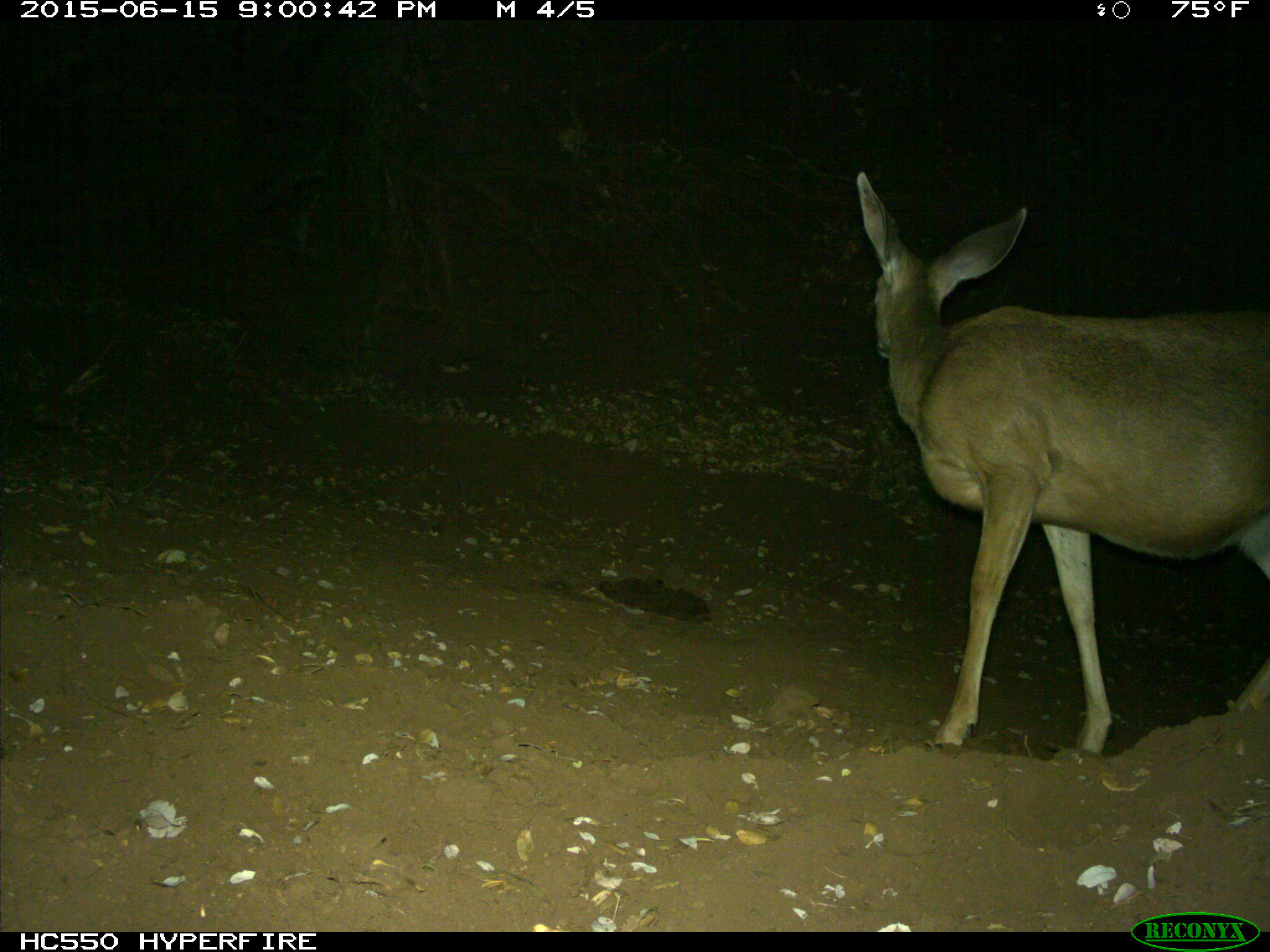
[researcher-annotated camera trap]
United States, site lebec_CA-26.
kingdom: Animalia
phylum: Chordata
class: Mammalia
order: Artiodactyla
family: Cervidae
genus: Odocoileus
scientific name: Odocoileus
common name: deer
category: unidentified deer